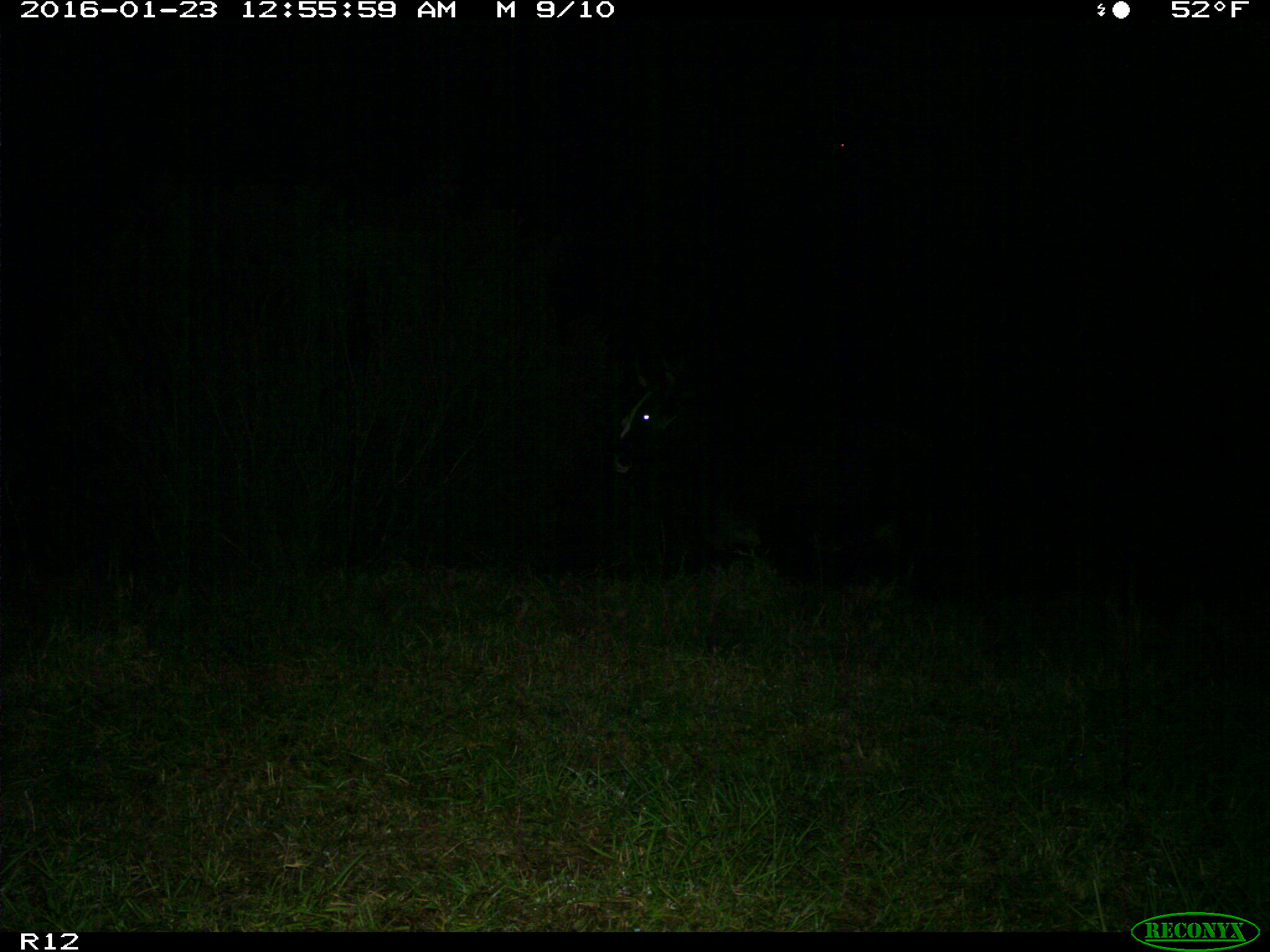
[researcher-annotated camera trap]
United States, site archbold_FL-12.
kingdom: Animalia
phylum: Chordata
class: Mammalia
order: Artiodactyla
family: Bovidae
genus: Bos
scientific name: Bos taurus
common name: domestic cow